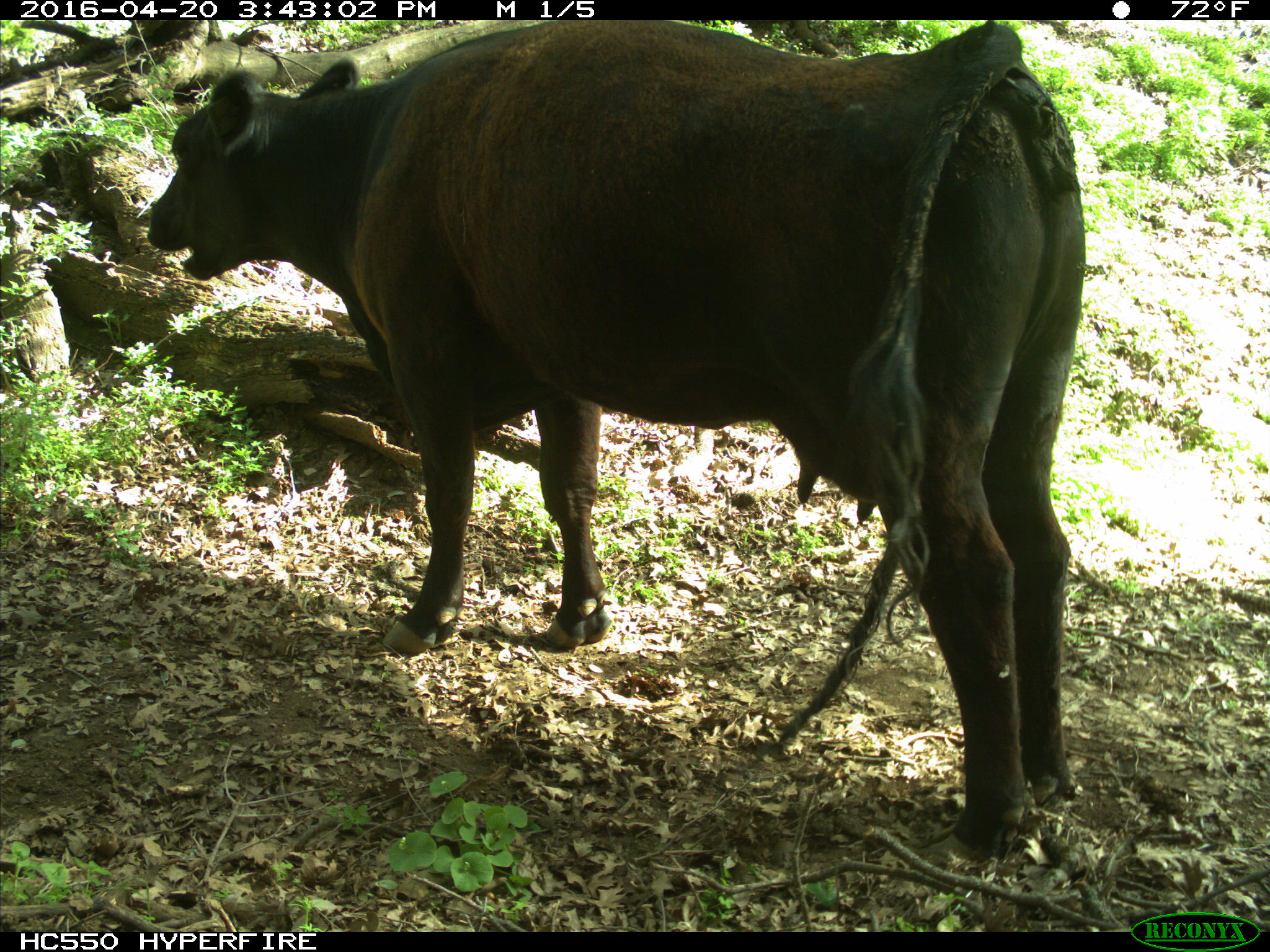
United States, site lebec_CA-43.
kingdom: Animalia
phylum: Chordata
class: Mammalia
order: Artiodactyla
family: Bovidae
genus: Bos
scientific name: Bos taurus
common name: domestic cow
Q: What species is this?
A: Bos taurus (domestic cow).